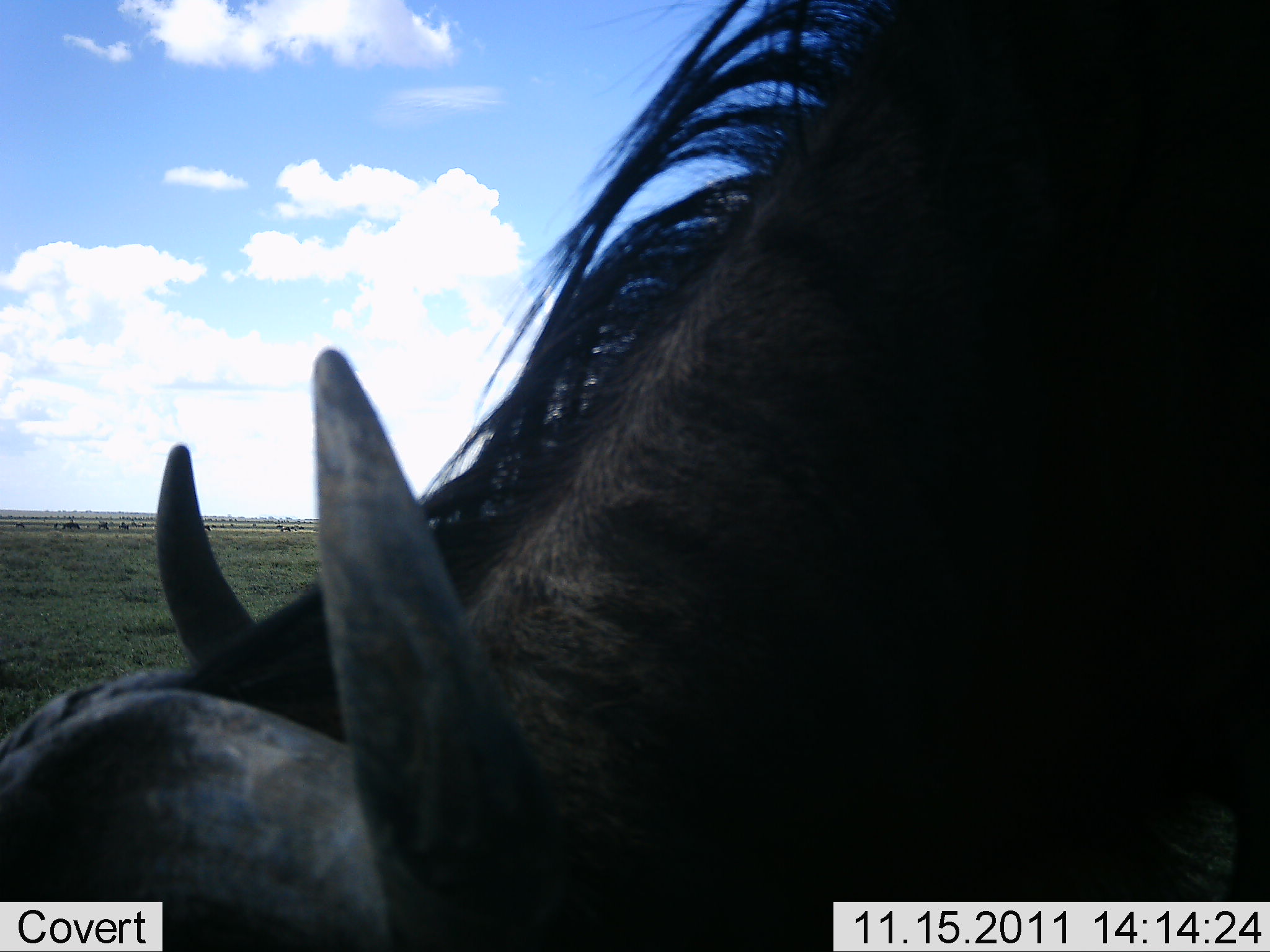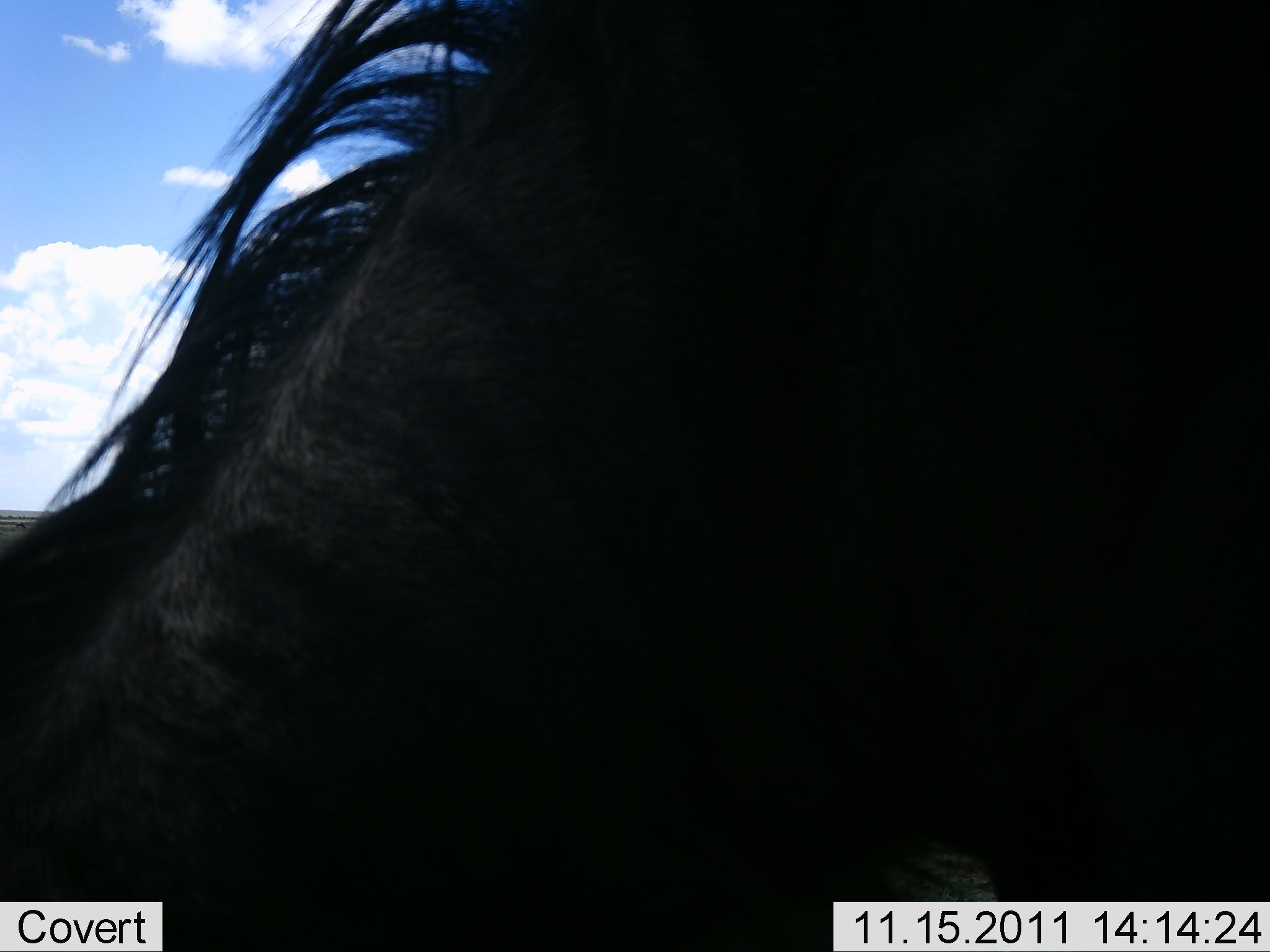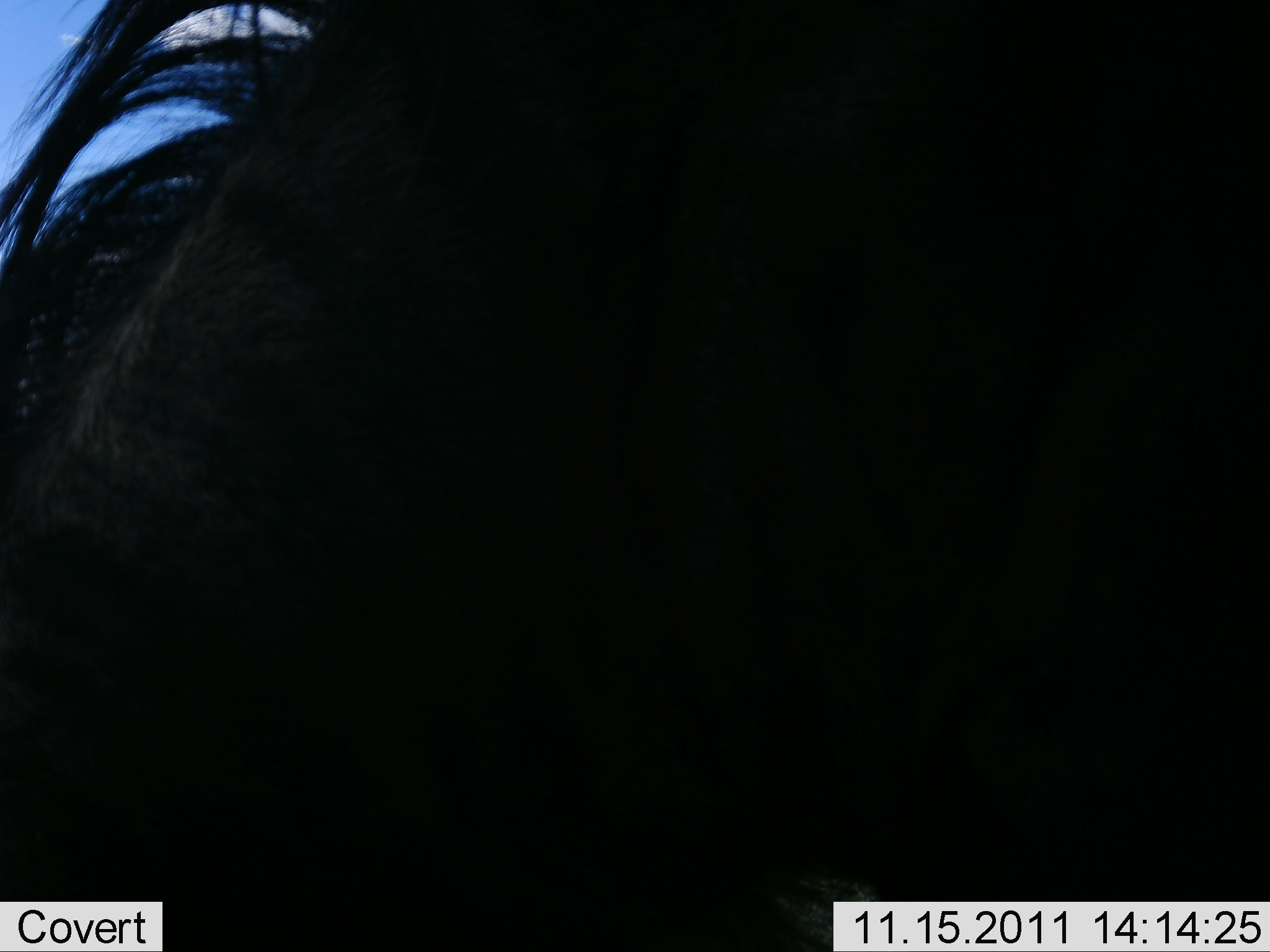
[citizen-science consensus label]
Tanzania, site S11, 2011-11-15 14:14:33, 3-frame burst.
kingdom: Animalia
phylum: Chordata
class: Mammalia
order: Artiodactyla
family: Bovidae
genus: Connochaetes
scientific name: Connochaetes taurinus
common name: blue wildebeest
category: wildebeest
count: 1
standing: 55%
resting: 9%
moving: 9%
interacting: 0%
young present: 0%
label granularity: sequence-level